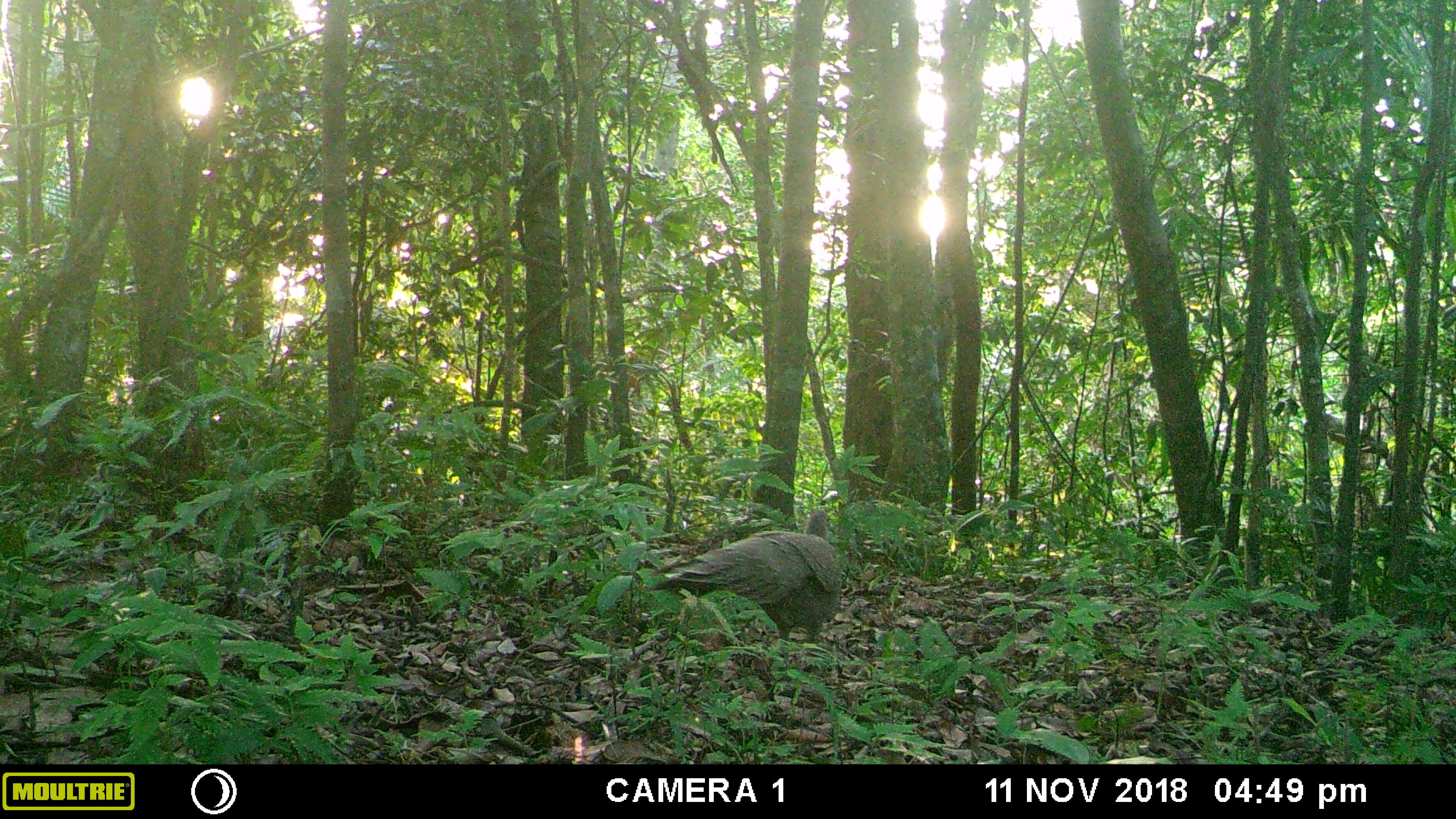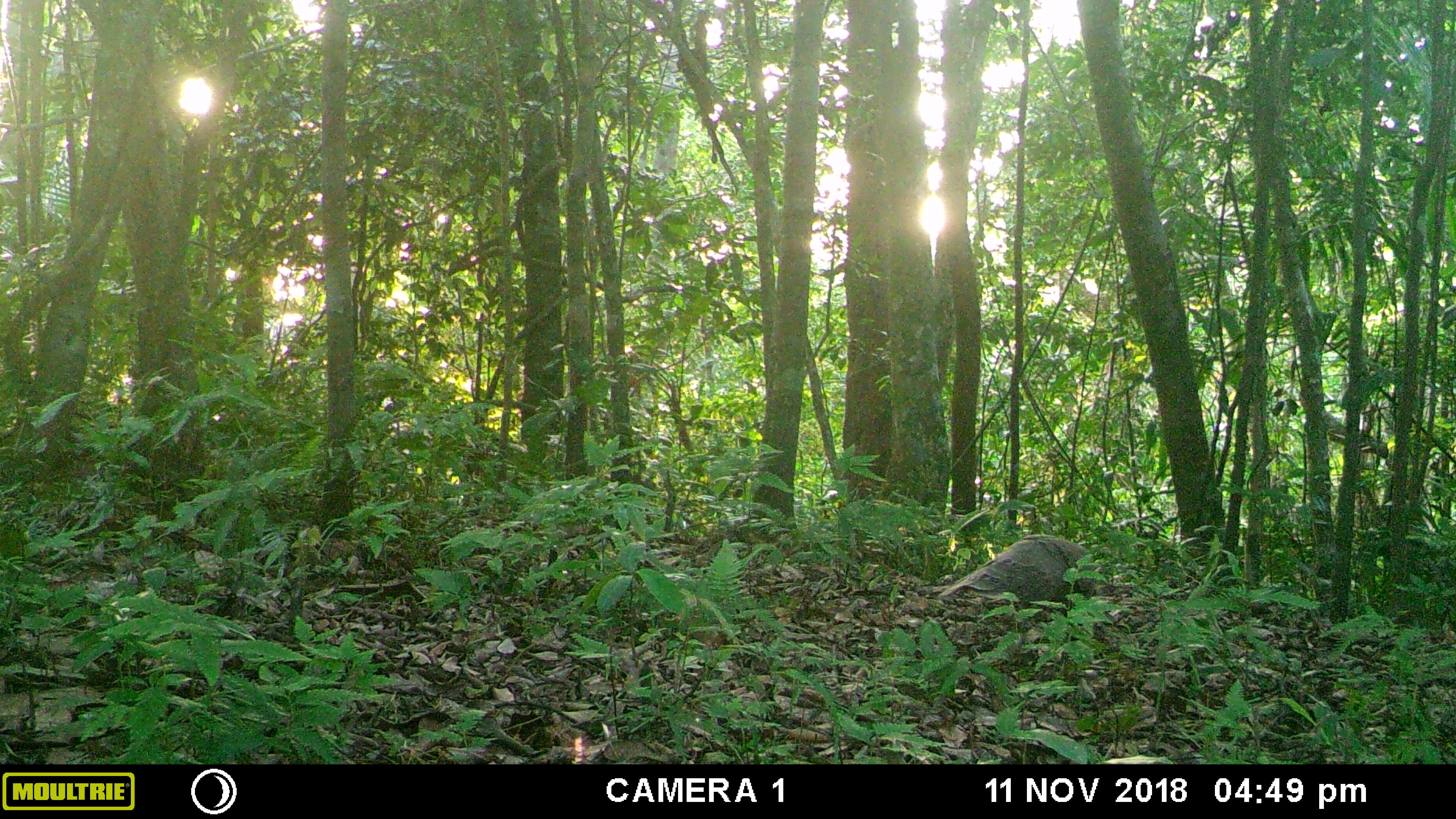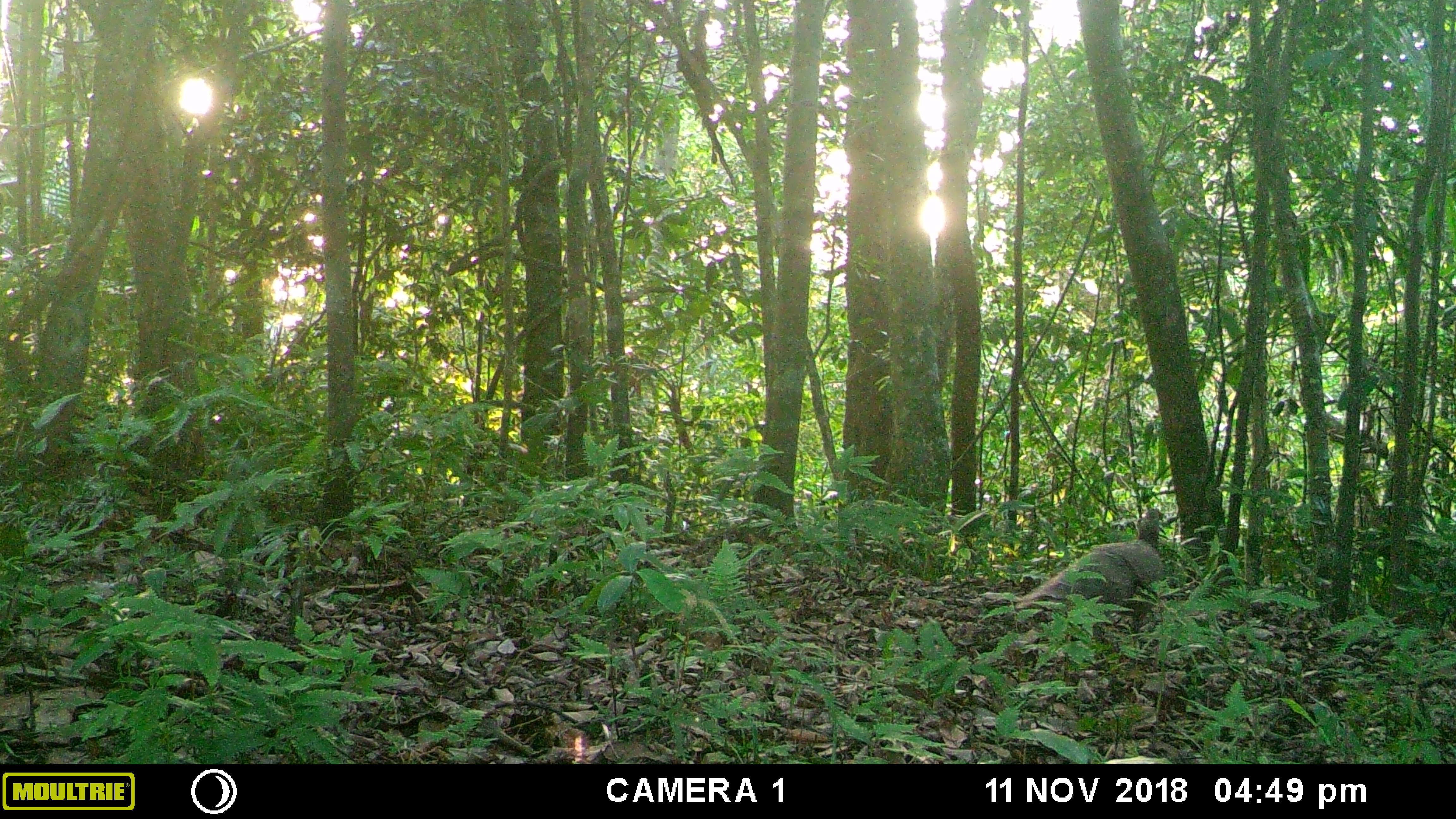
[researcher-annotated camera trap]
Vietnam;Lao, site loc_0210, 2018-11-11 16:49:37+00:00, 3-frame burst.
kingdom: Animalia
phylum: Chordata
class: Aves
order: Galliformes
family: Phasianidae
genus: Polyplectron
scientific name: Polyplectron bicalcaratum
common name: gray peacock-pheasant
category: grey peacock pheasant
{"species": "grey peacock pheasant (gray peacock-pheasant) (Polyplectron bicalcaratum)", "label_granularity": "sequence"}